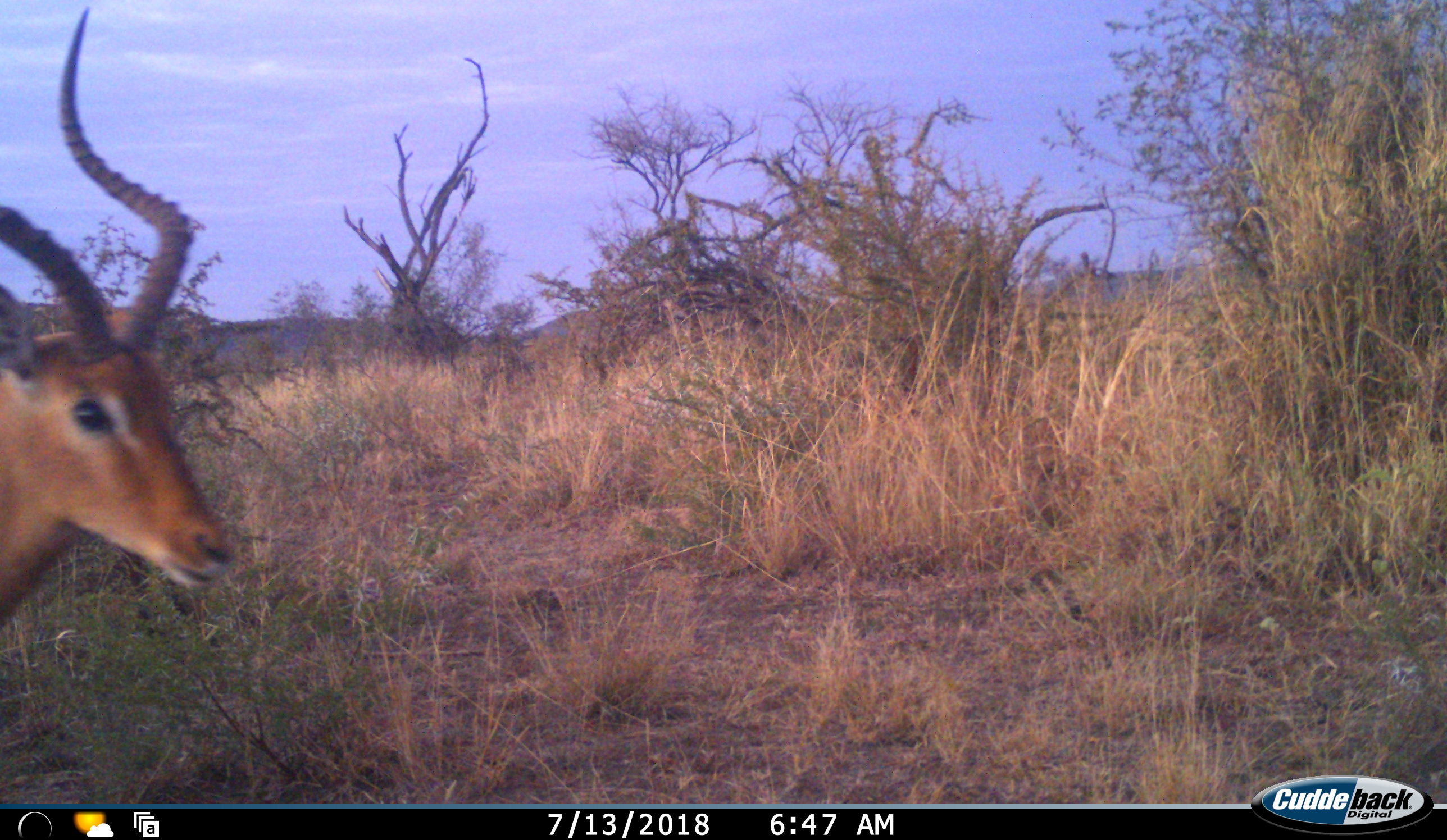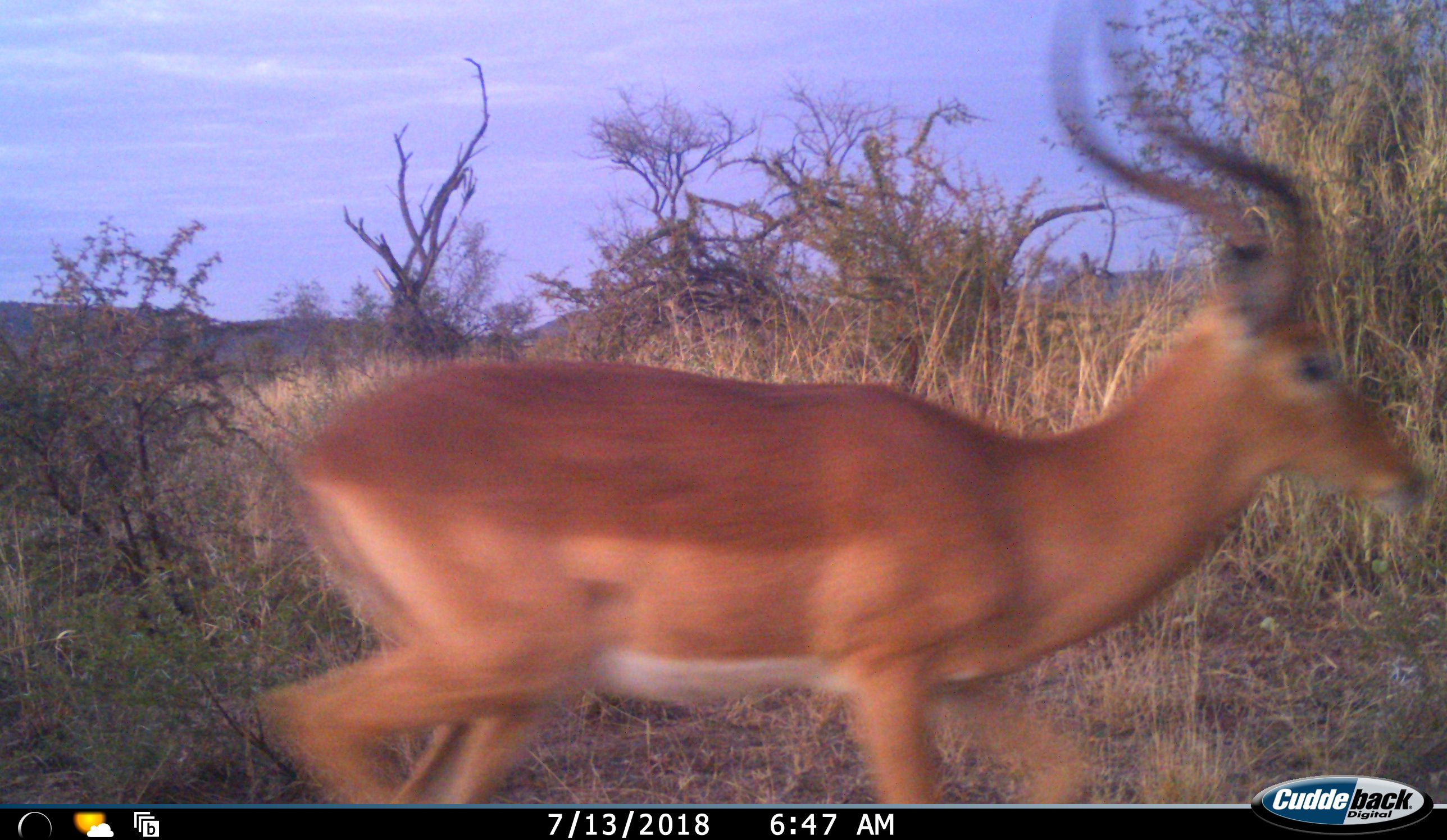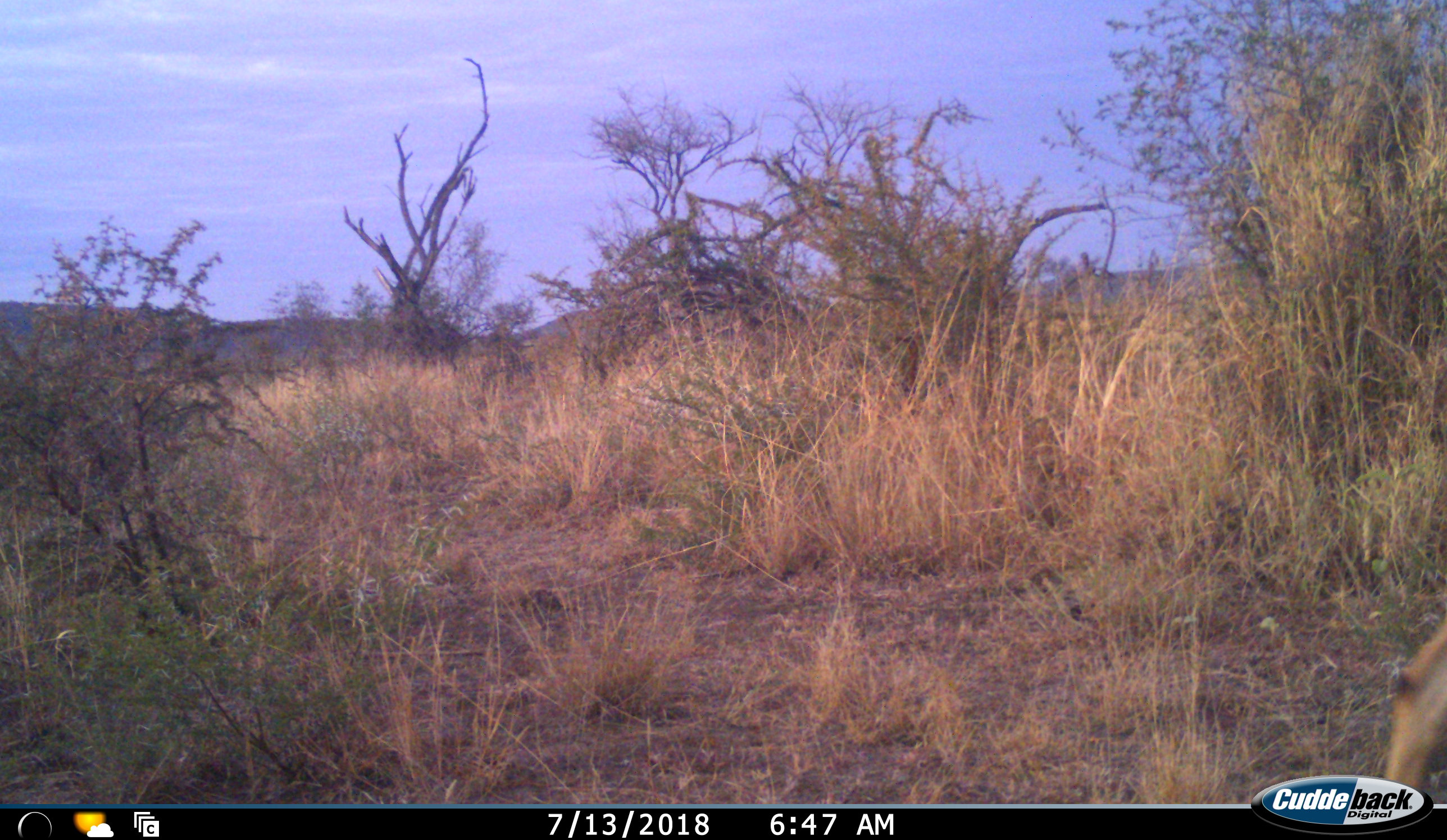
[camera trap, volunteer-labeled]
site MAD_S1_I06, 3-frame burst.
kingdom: Animalia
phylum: Chordata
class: Mammalia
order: Artiodactyla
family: Bovidae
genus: Aepyceros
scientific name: Aepyceros melampus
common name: impala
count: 1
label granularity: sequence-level